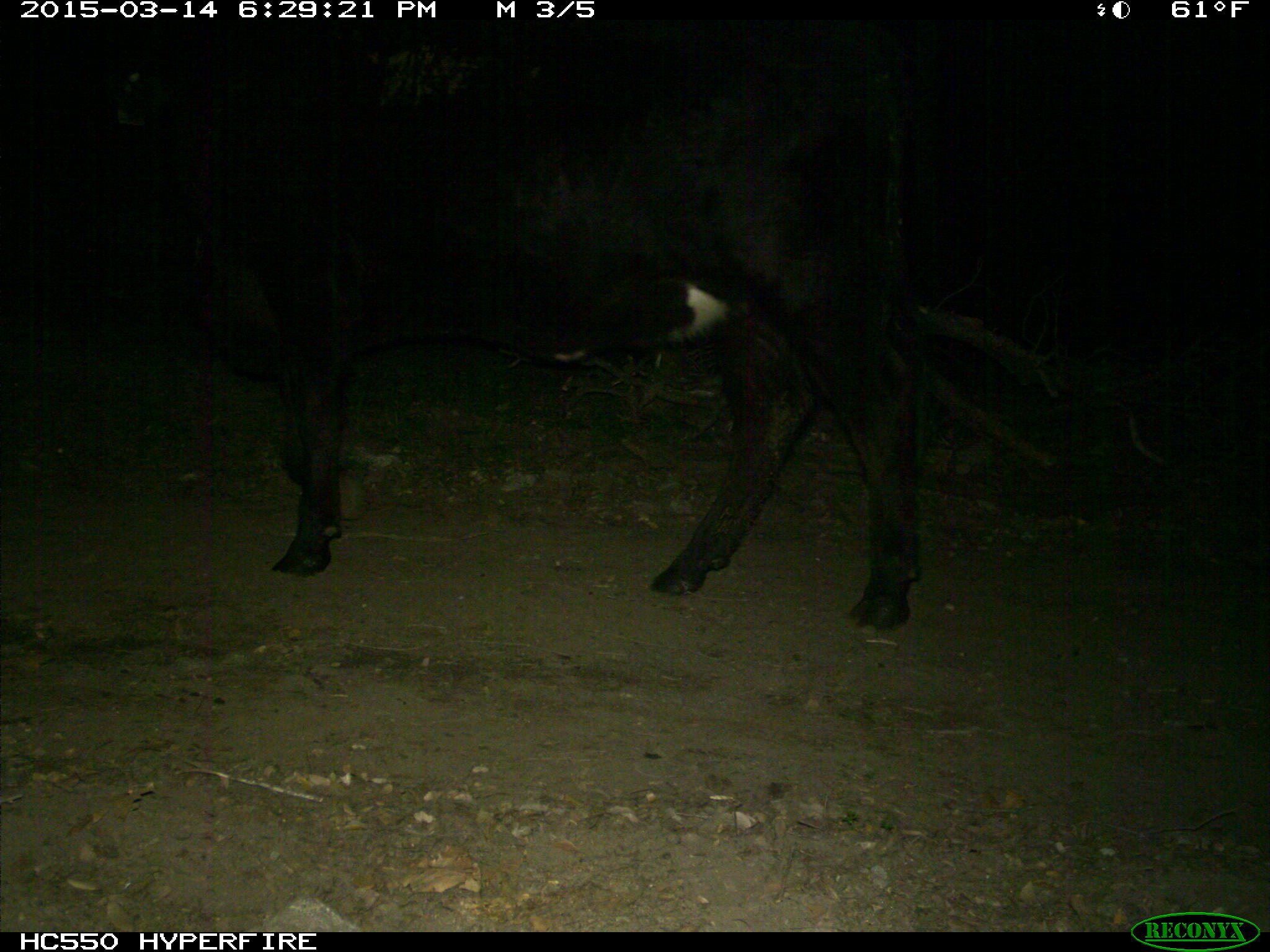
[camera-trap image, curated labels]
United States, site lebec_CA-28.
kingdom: Animalia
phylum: Chordata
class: Mammalia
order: Artiodactyla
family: Bovidae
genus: Bos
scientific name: Bos taurus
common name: domestic cow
Bos taurus (domestic cow).